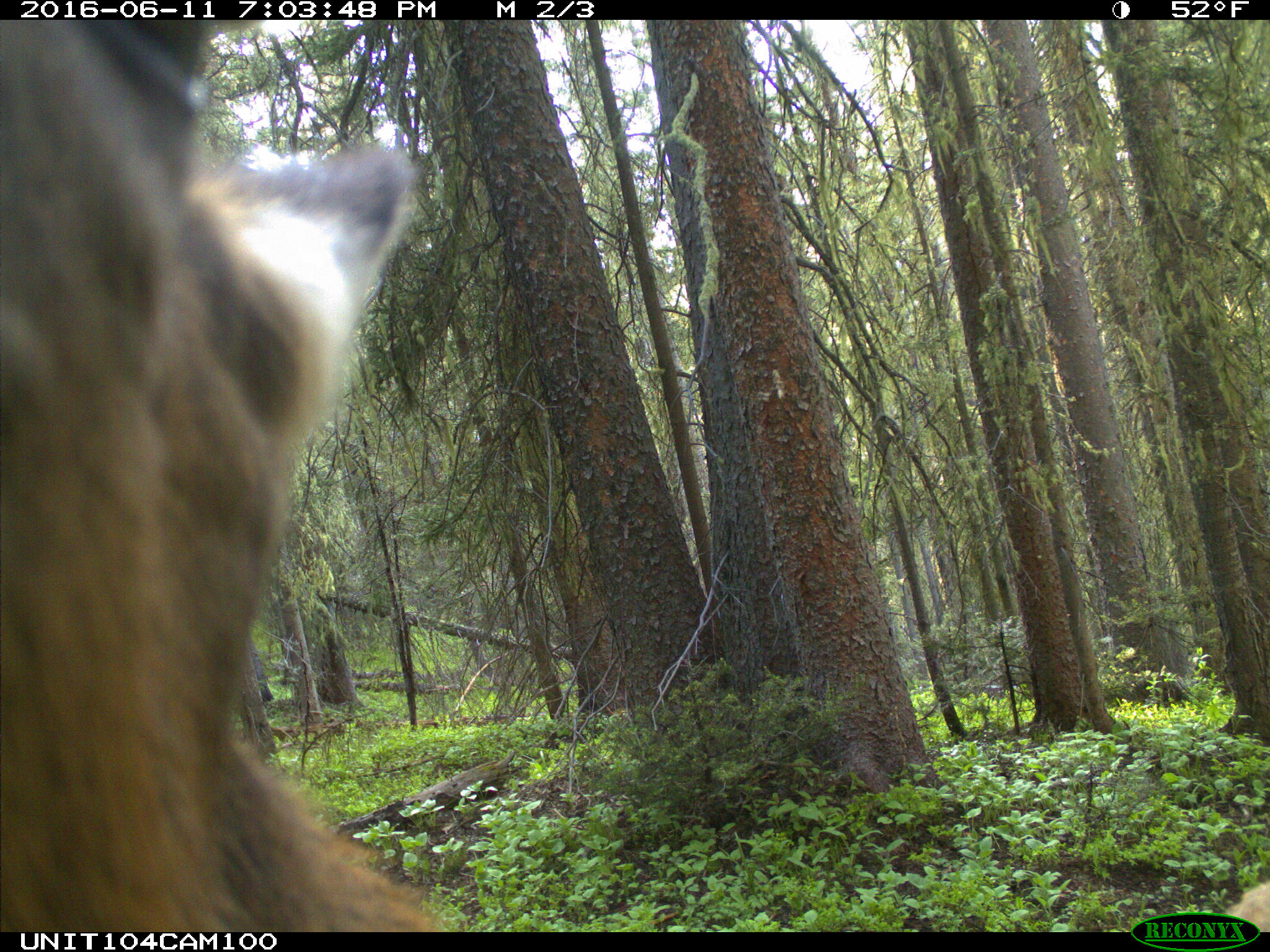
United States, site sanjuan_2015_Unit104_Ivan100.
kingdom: Animalia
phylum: Chordata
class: Mammalia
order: Artiodactyla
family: Cervidae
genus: Cervus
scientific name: Cervus elaphus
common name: red deer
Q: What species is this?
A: Cervus elaphus (red deer).